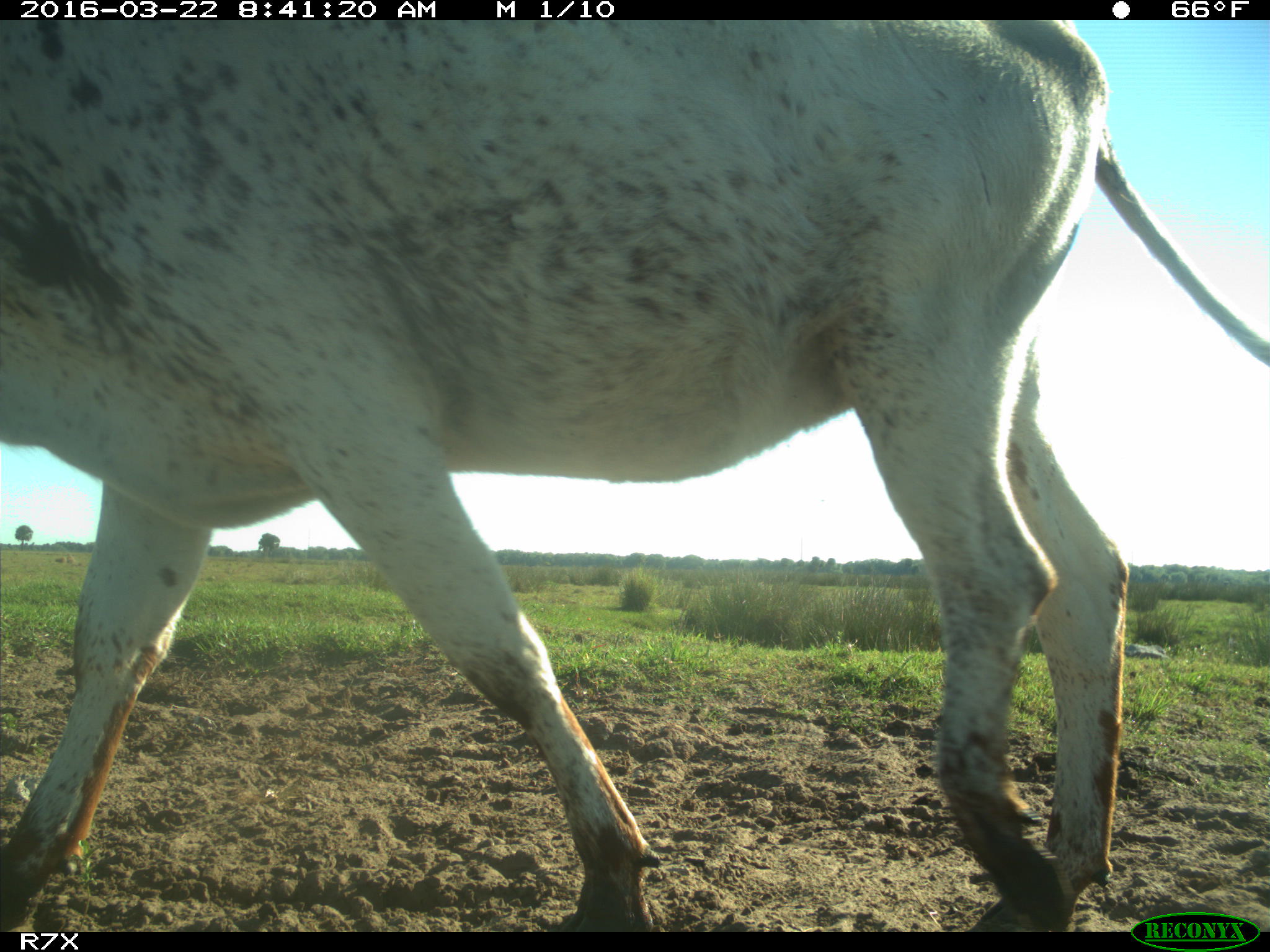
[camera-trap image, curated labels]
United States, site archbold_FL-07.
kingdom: Animalia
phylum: Chordata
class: Mammalia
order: Artiodactyla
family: Bovidae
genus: Bos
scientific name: Bos taurus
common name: domestic cow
Bos taurus (domestic cow).